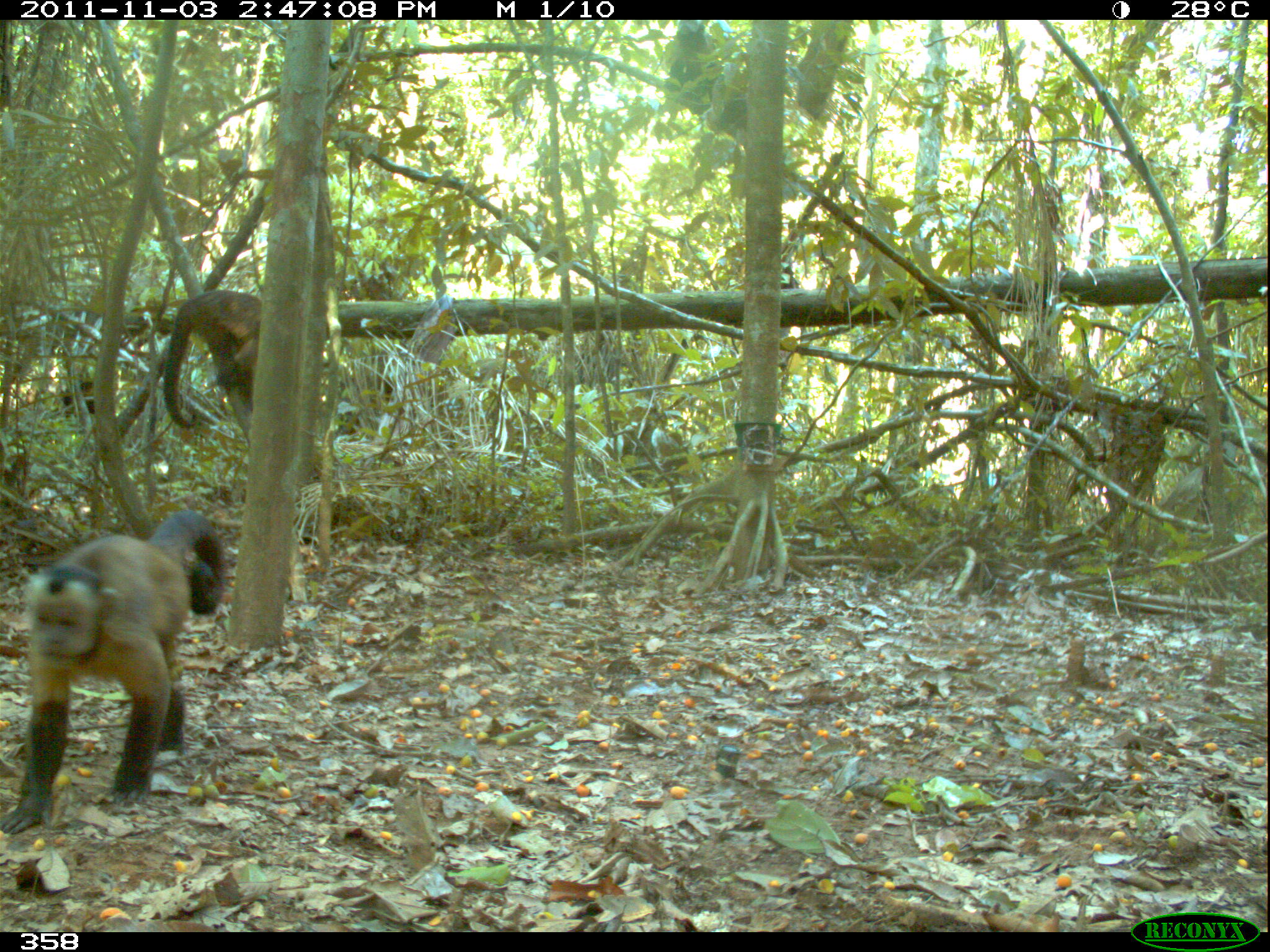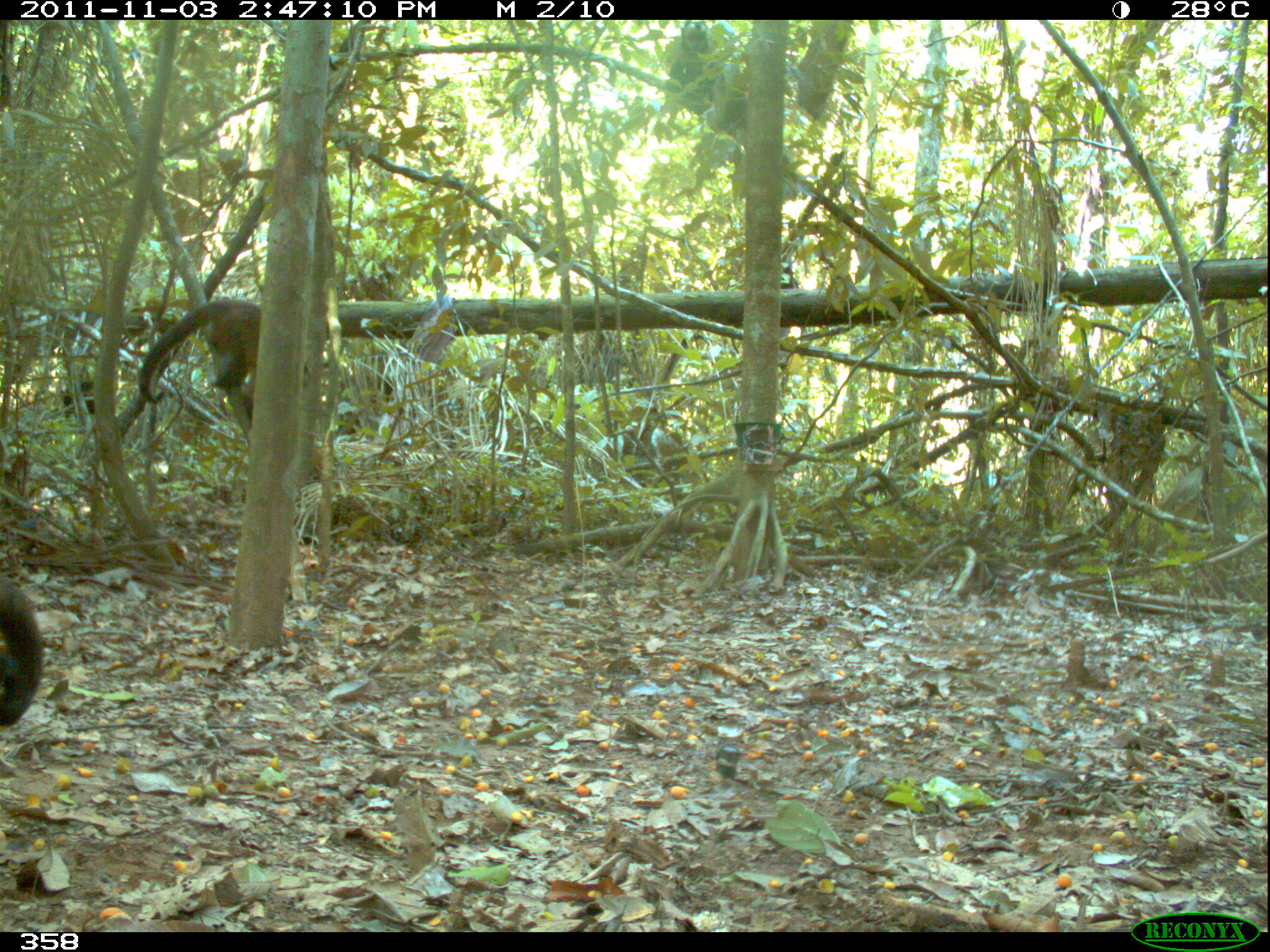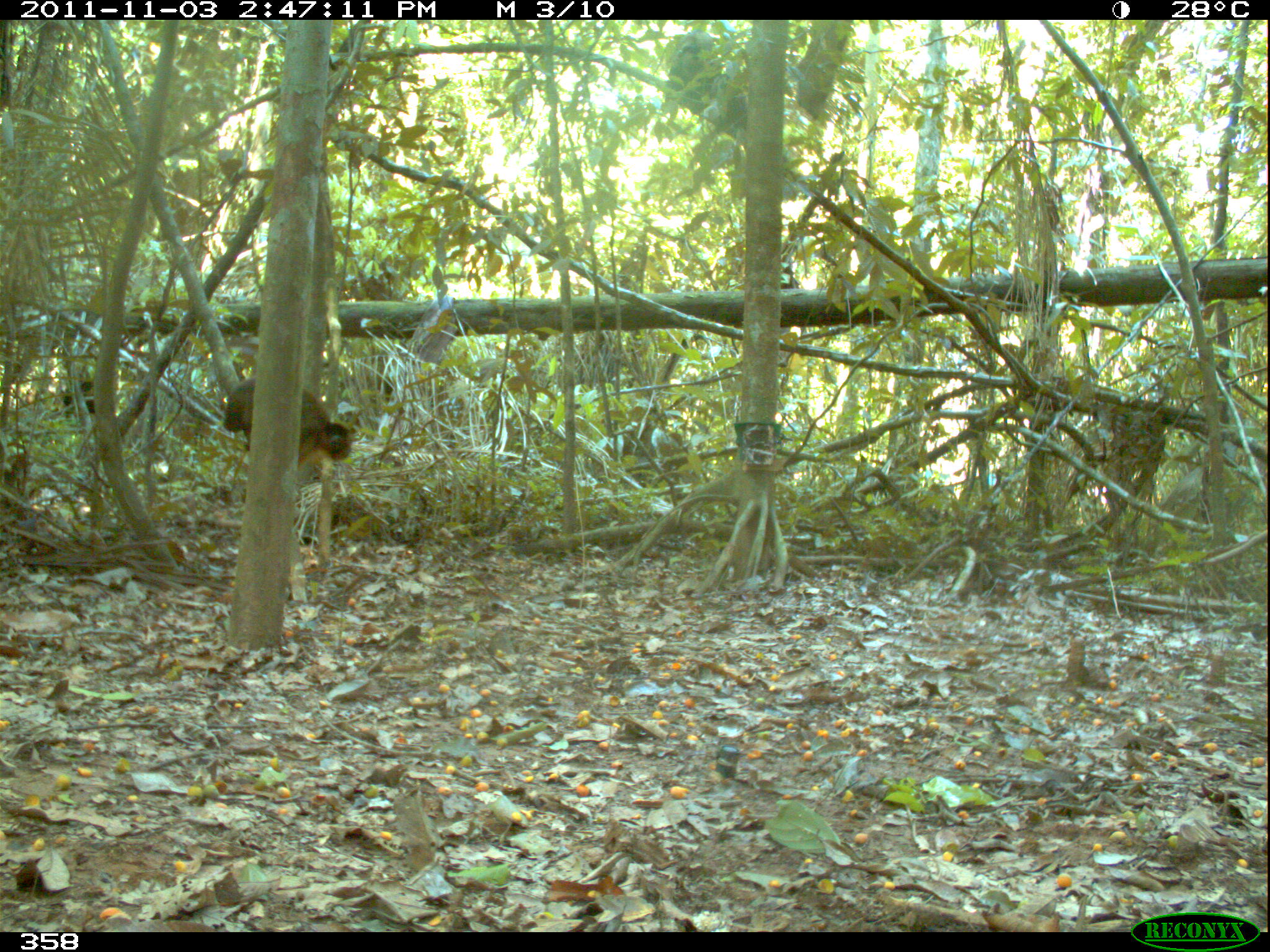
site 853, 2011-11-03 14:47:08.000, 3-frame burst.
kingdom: Animalia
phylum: Chordata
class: Mammalia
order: Primates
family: Cebidae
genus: Sapajus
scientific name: Sapajus apella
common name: brown capuchin